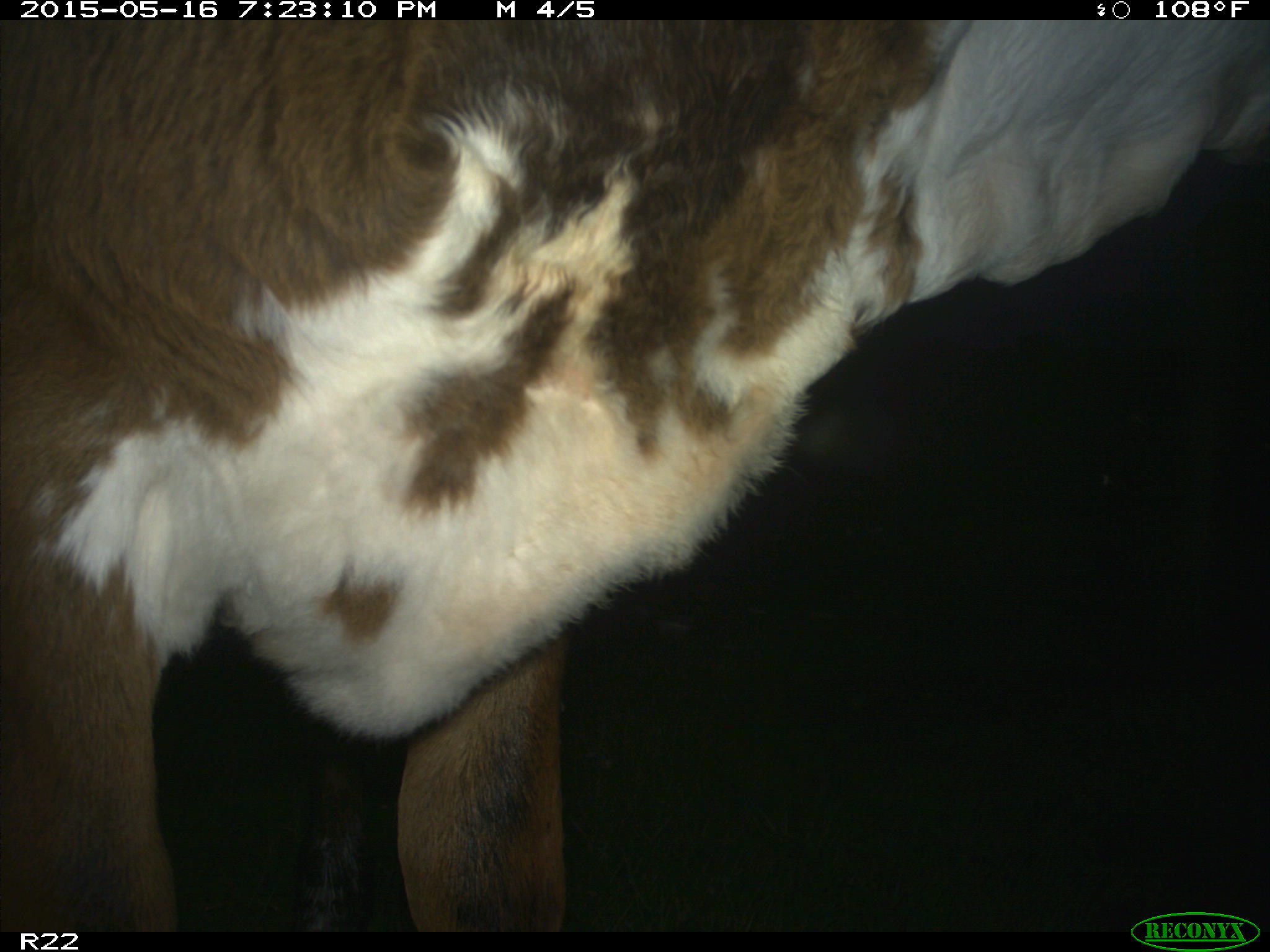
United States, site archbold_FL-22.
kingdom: Animalia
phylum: Chordata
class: Mammalia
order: Artiodactyla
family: Bovidae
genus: Bos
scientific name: Bos taurus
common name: domestic cow